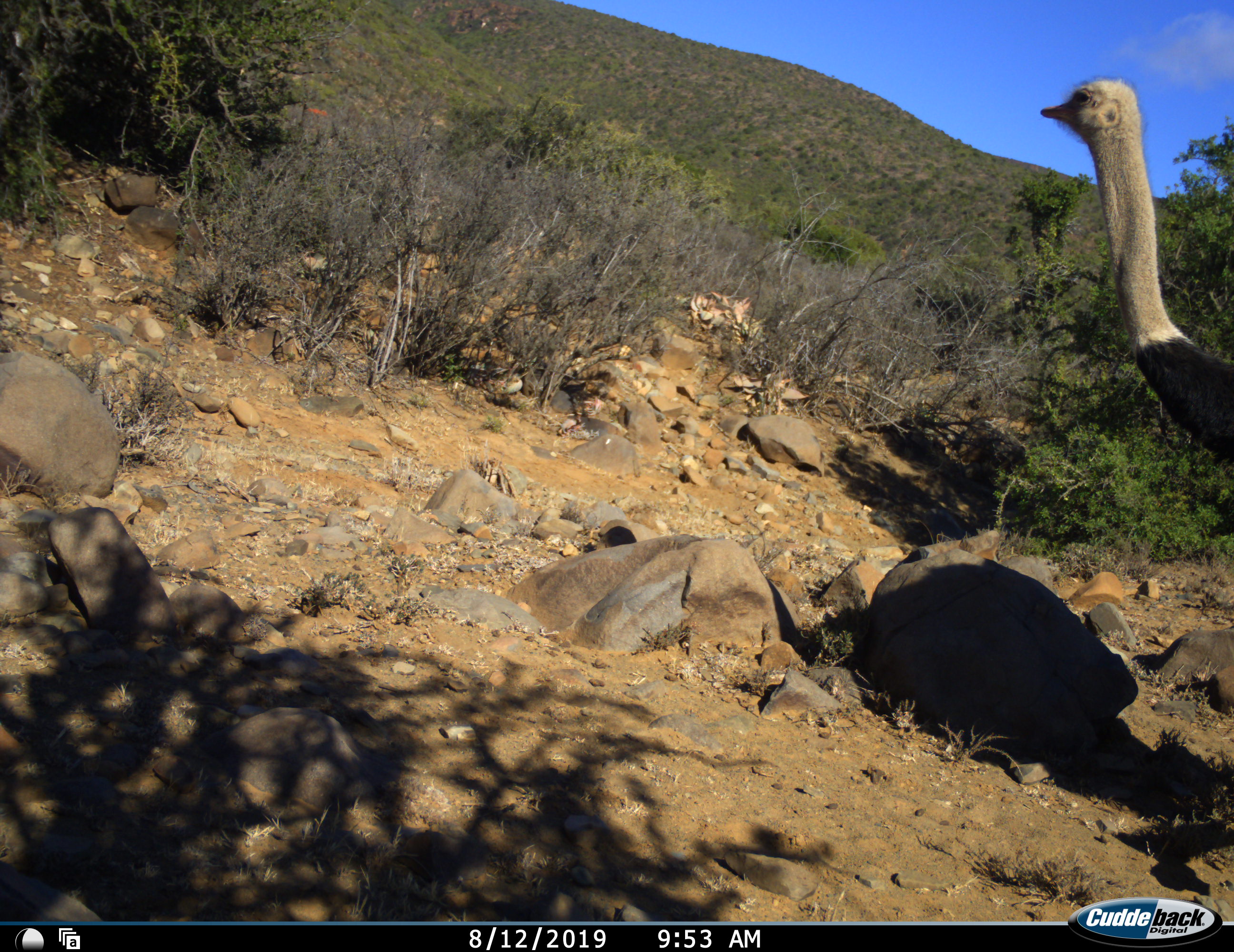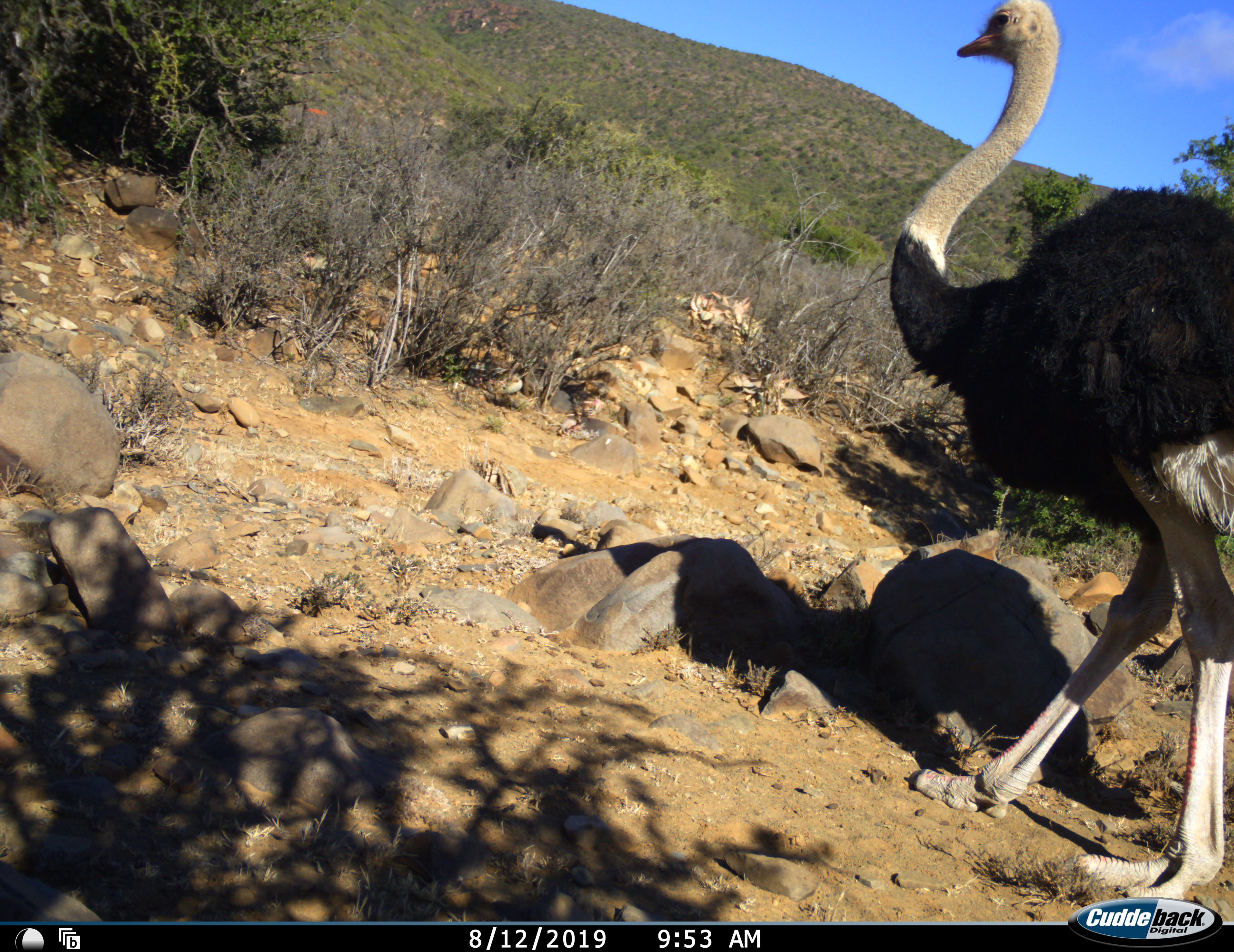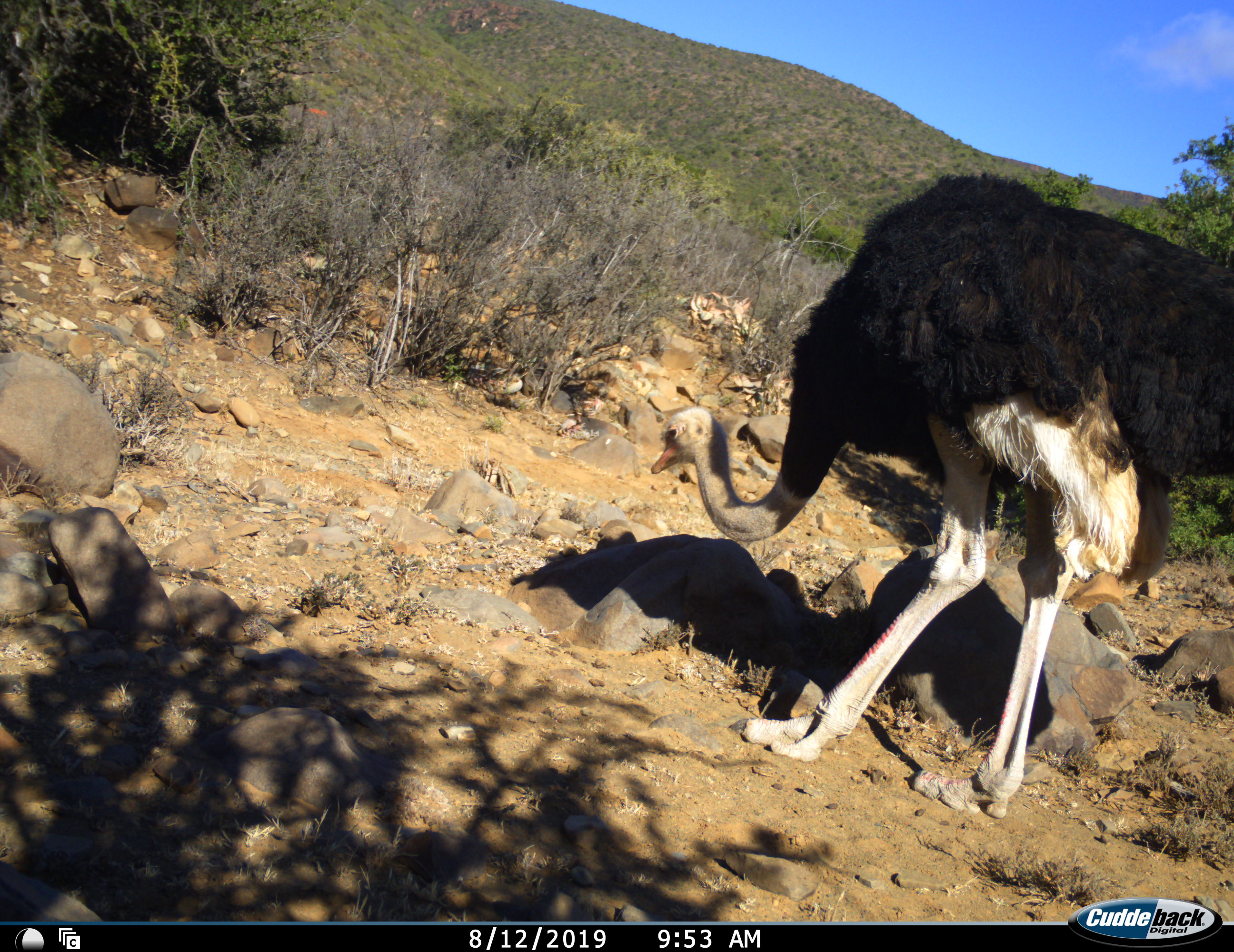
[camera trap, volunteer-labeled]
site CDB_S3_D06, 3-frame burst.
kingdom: Animalia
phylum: Chordata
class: Aves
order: Struthioniformes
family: Struthionidae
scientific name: Struthionidae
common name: ostrich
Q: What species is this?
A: Ostrich (Struthionidae).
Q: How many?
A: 1.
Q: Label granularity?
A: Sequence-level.